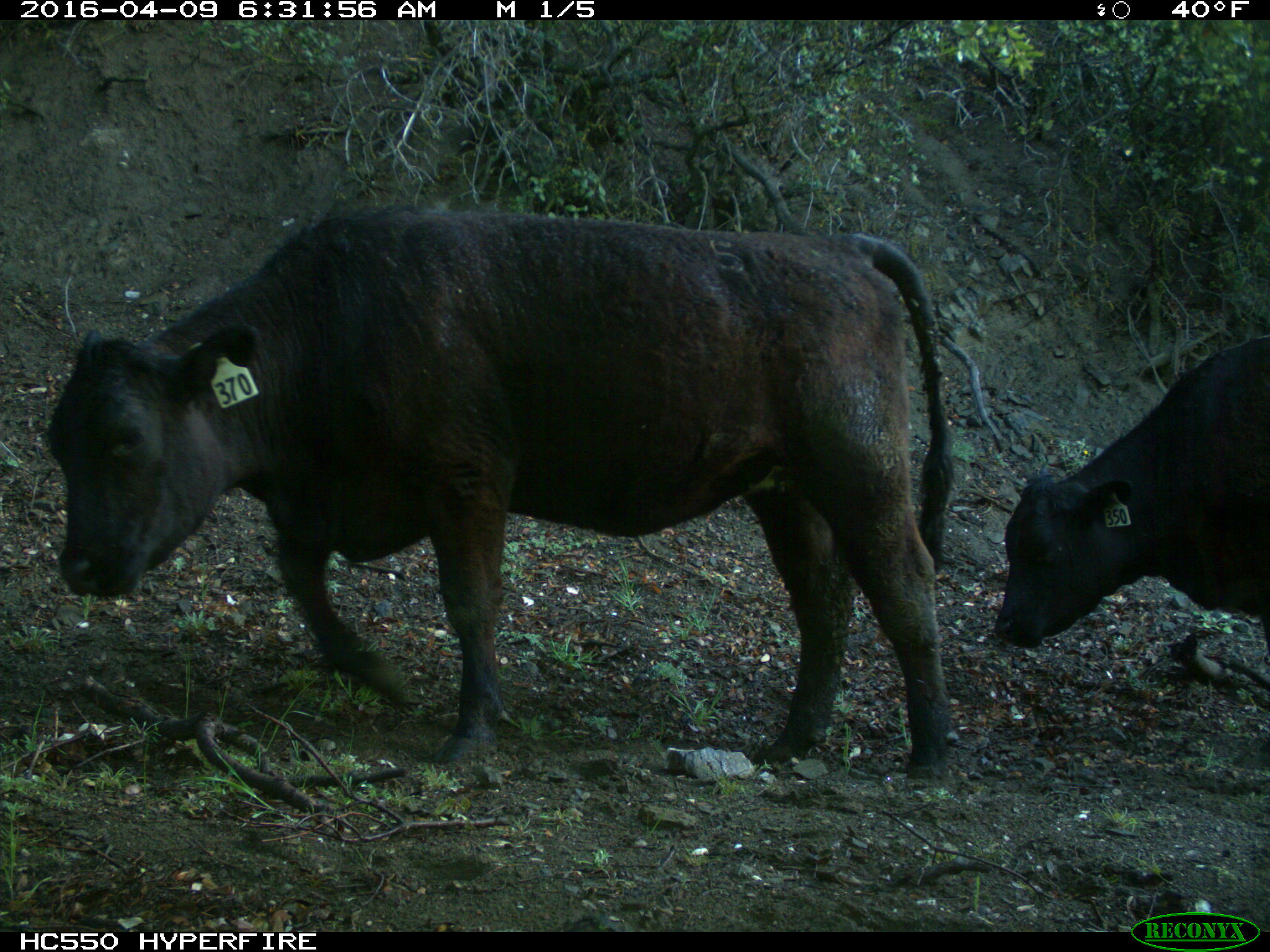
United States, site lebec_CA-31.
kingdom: Animalia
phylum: Chordata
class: Mammalia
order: Artiodactyla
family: Bovidae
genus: Bos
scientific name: Bos taurus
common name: domestic cow